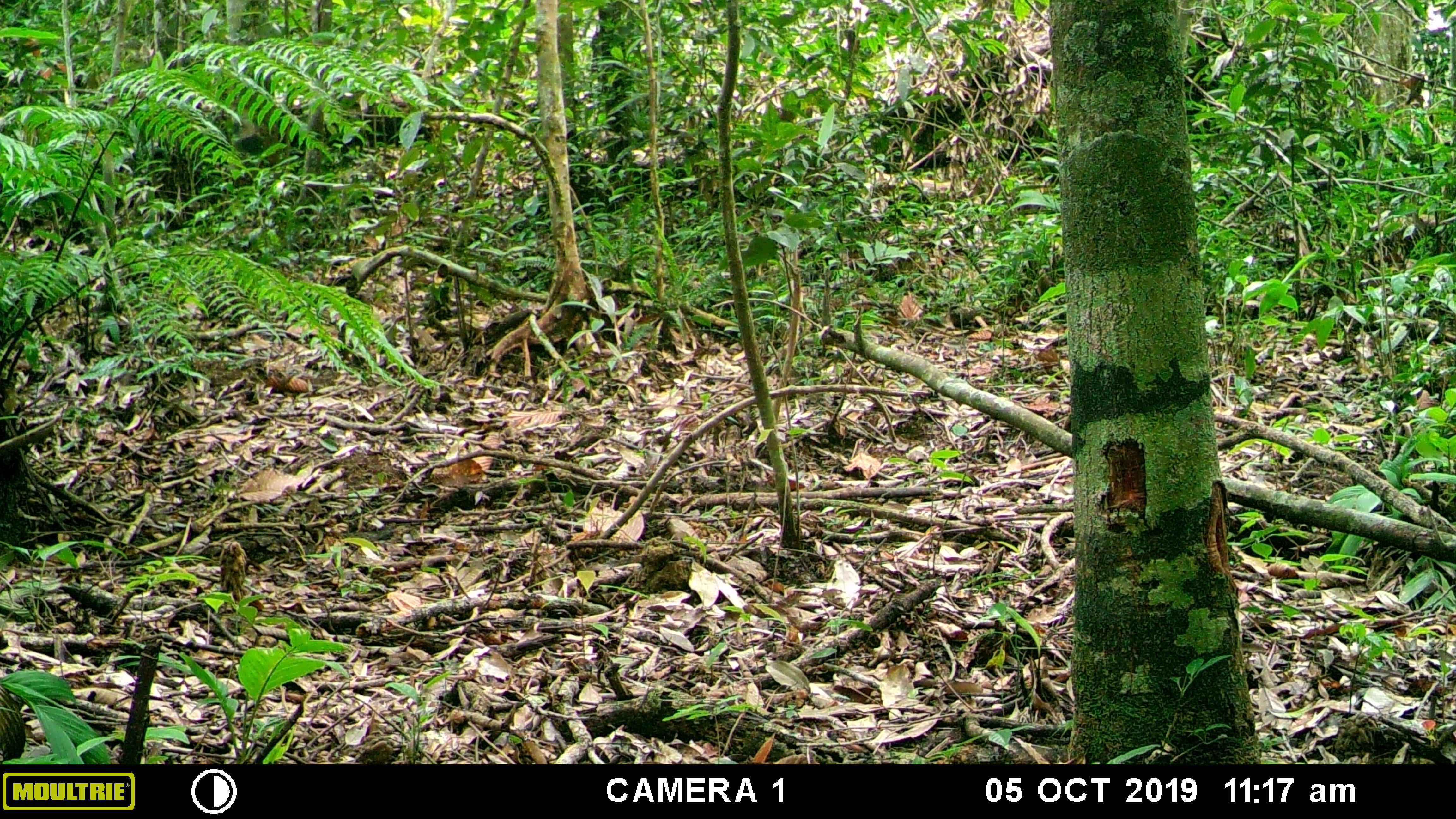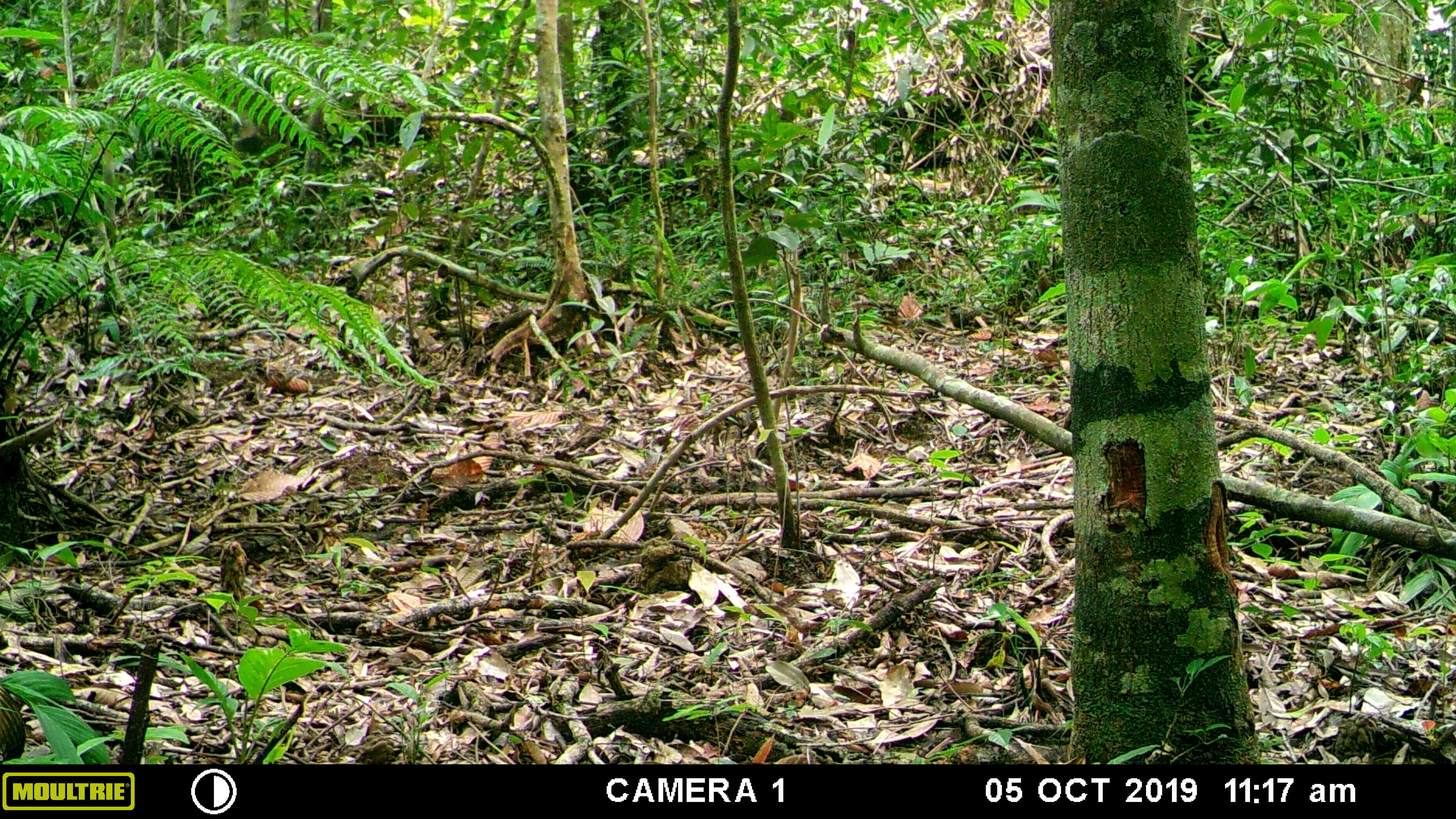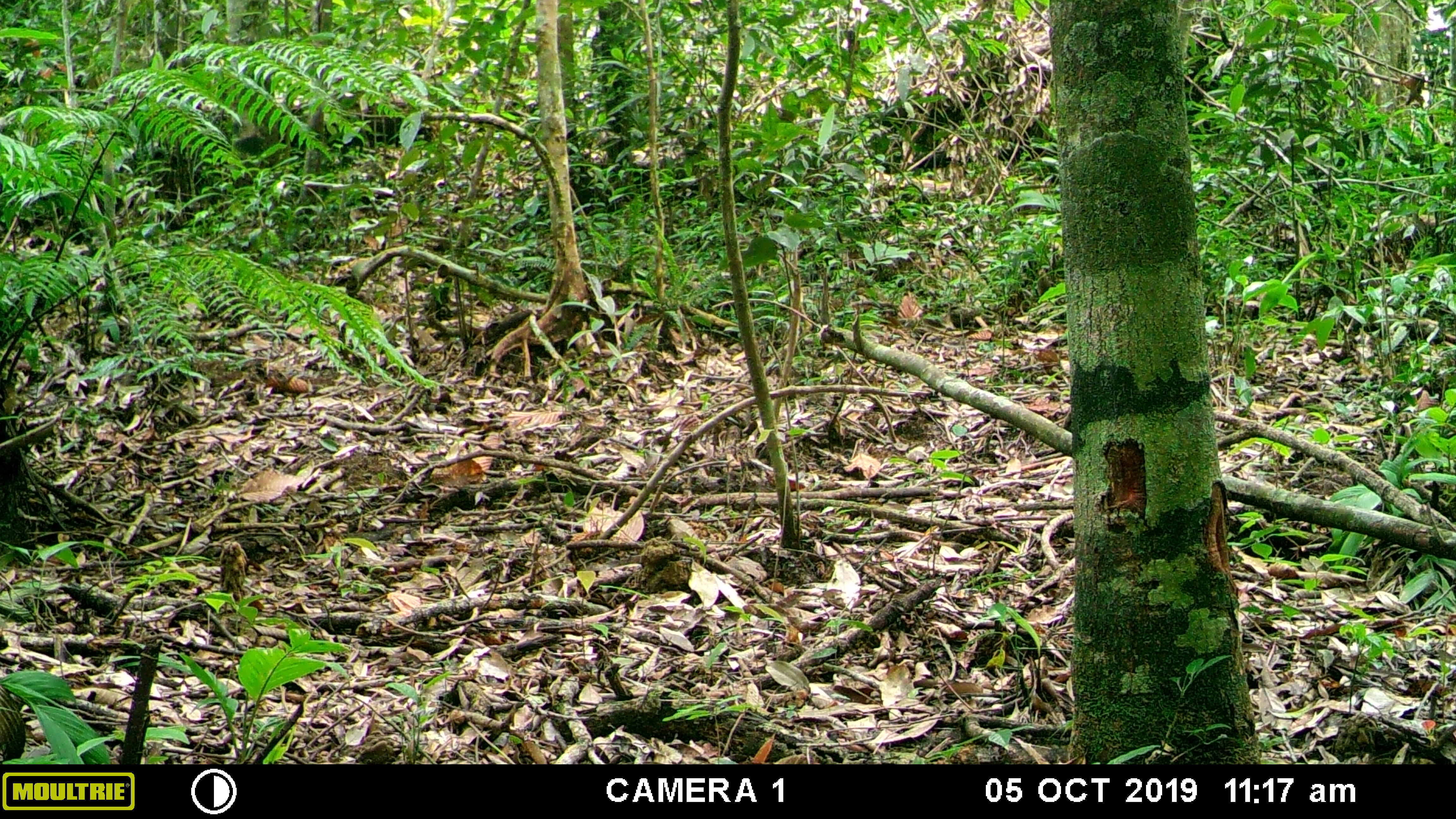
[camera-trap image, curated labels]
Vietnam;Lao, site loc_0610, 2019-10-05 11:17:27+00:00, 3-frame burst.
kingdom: Animalia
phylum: Chordata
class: Mammalia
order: Primates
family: Cercopithecidae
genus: Macaca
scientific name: Macaca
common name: macaques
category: assam or rhesus macaque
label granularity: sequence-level